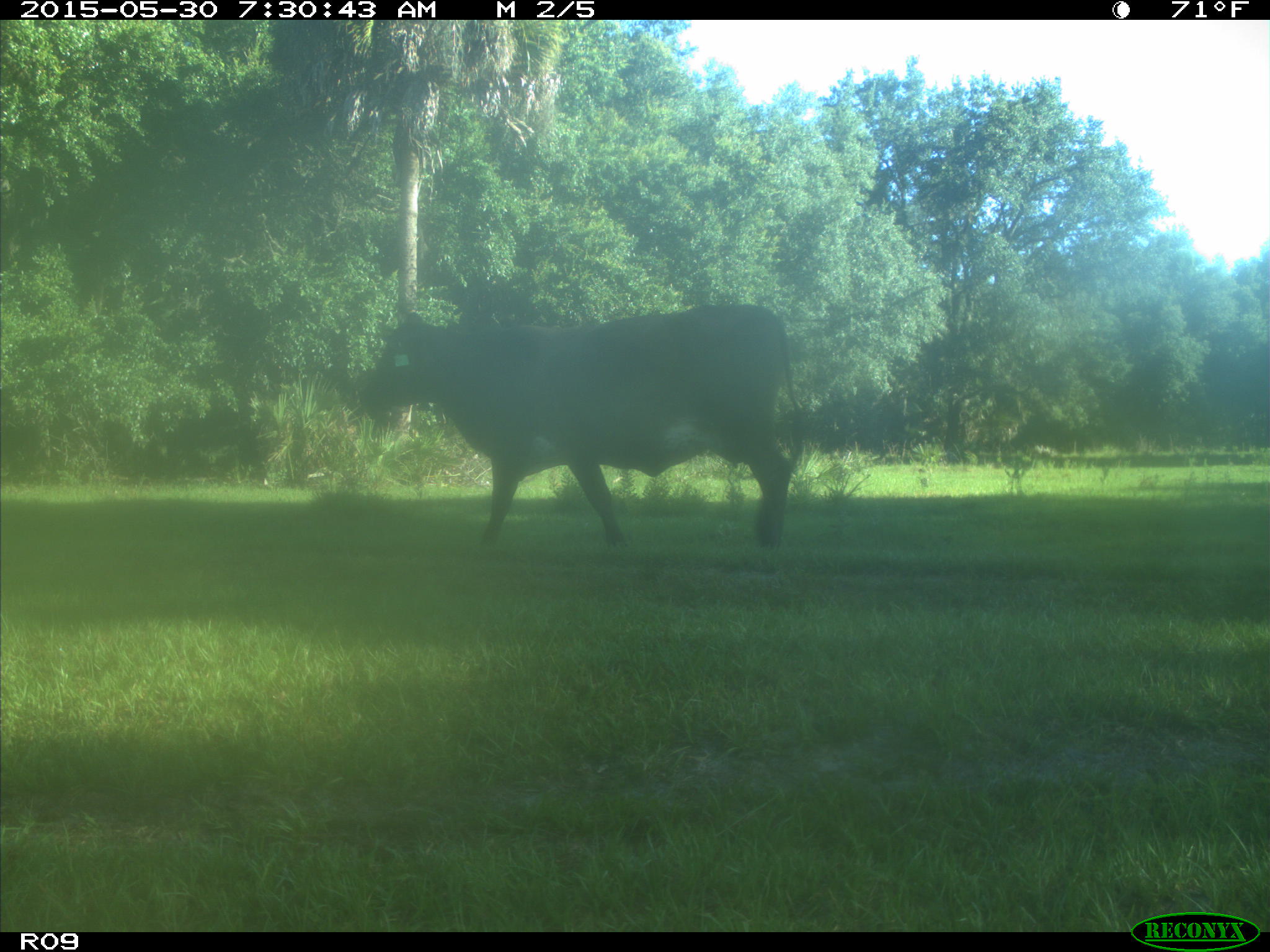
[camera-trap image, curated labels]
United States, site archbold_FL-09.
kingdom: Animalia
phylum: Chordata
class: Mammalia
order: Artiodactyla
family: Bovidae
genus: Bos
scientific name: Bos taurus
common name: domestic cow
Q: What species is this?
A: Bos taurus (domestic cow).